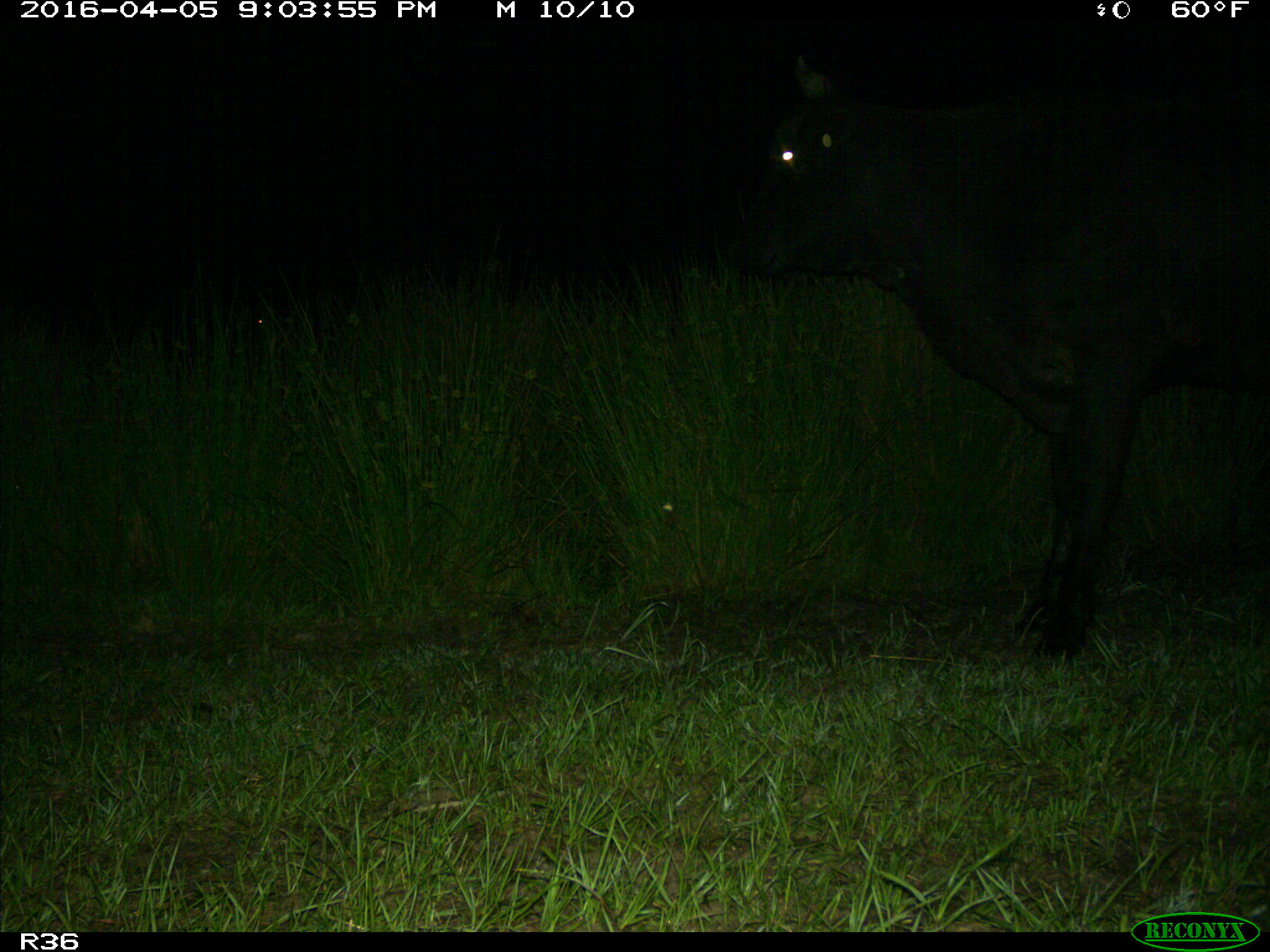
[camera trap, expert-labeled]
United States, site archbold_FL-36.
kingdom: Animalia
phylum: Chordata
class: Mammalia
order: Artiodactyla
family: Bovidae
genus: Bos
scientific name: Bos taurus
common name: domestic cow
Bos taurus (domestic cow).